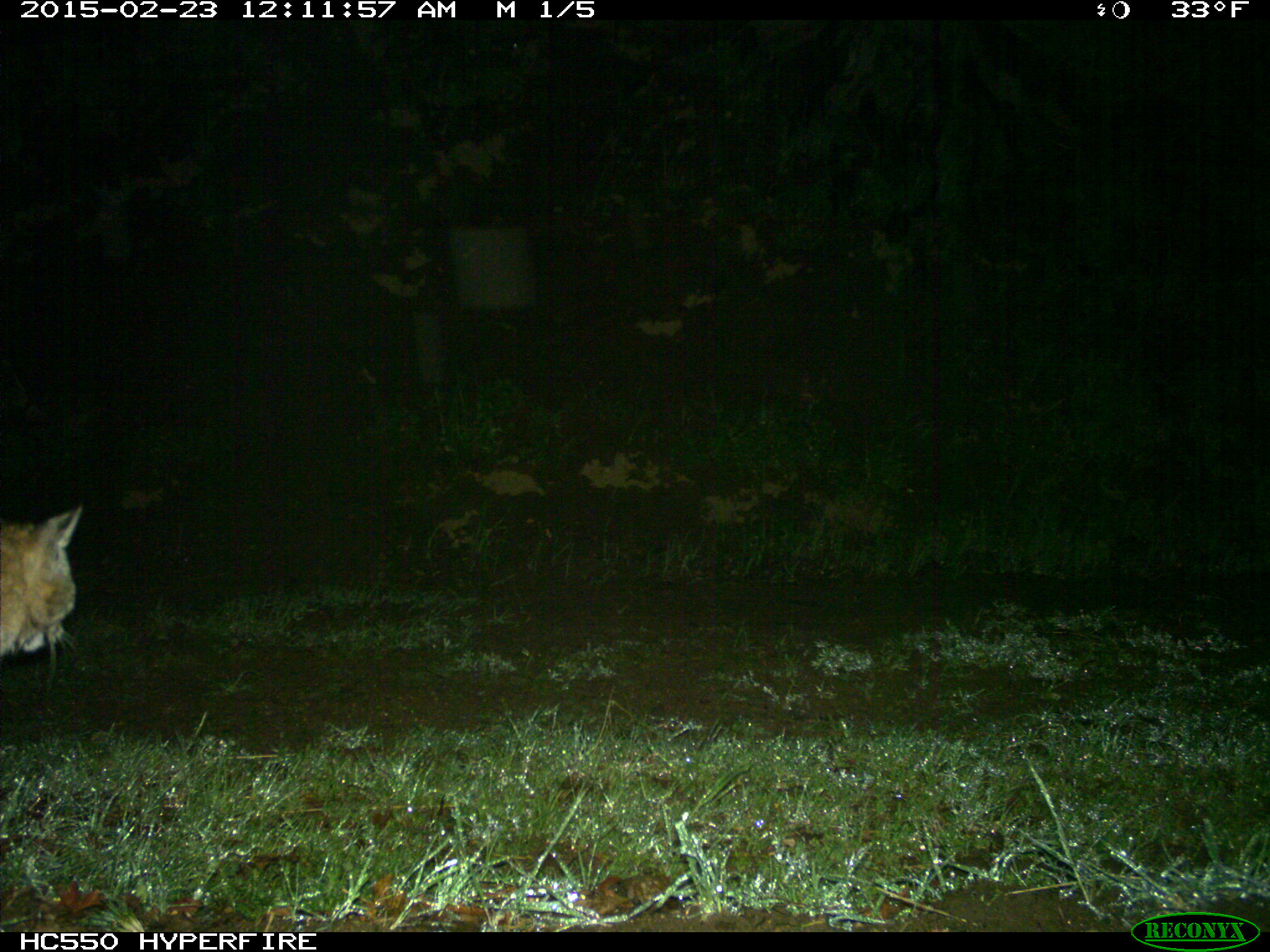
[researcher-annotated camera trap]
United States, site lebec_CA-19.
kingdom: Animalia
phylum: Chordata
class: Mammalia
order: Carnivora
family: Felidae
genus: Lynx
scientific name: Lynx rufus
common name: bobcat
Lynx rufus (bobcat).